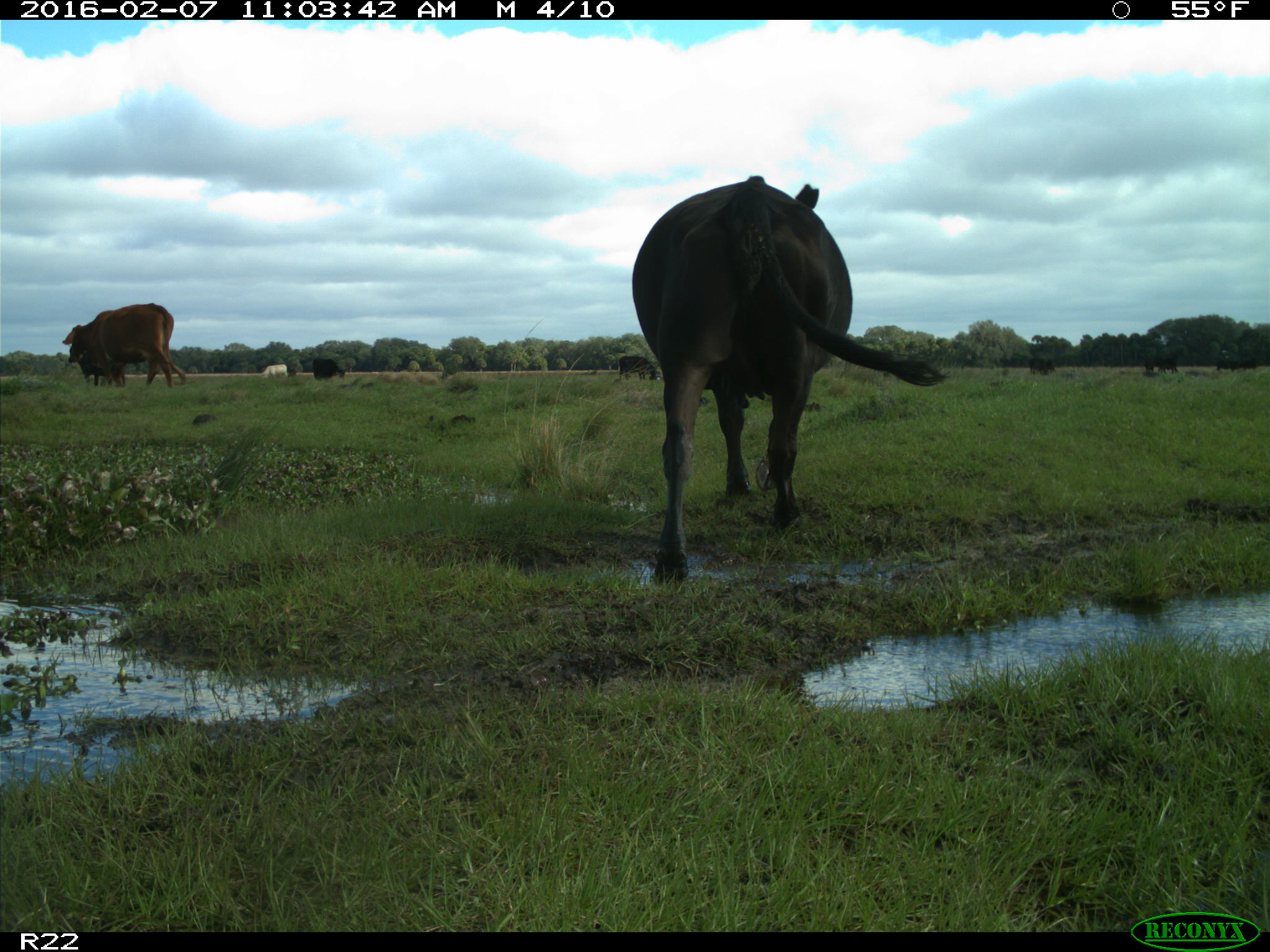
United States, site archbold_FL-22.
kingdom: Animalia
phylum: Chordata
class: Mammalia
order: Artiodactyla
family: Bovidae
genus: Bos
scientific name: Bos taurus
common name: domestic cow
Bos taurus (domestic cow).